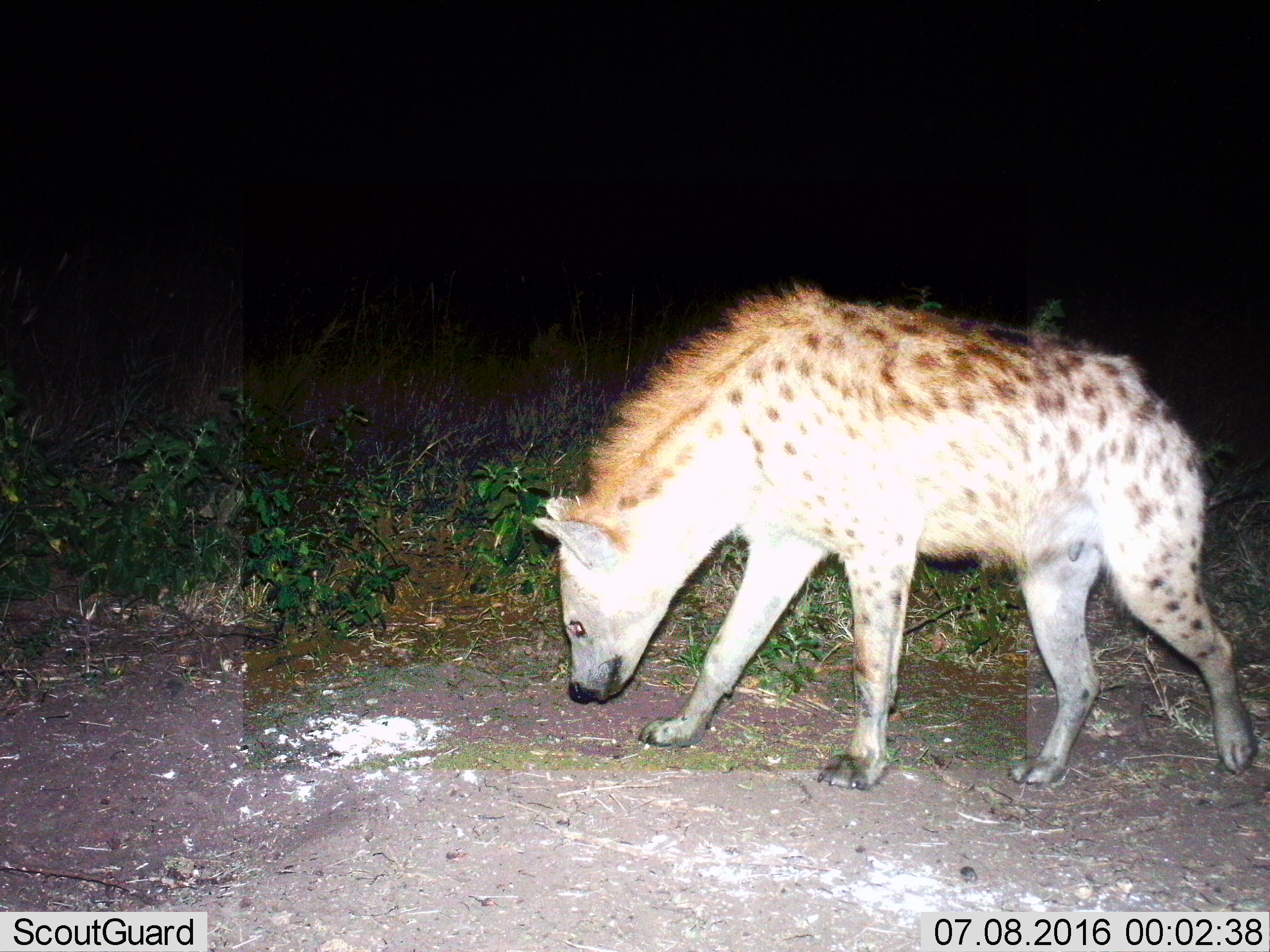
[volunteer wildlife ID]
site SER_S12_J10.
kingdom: Animalia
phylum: Chordata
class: Mammalia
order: Carnivora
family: Hyaenidae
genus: Crocuta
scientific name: Crocuta crocuta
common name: spotted hyena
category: hyenaspotted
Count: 1.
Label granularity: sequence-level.